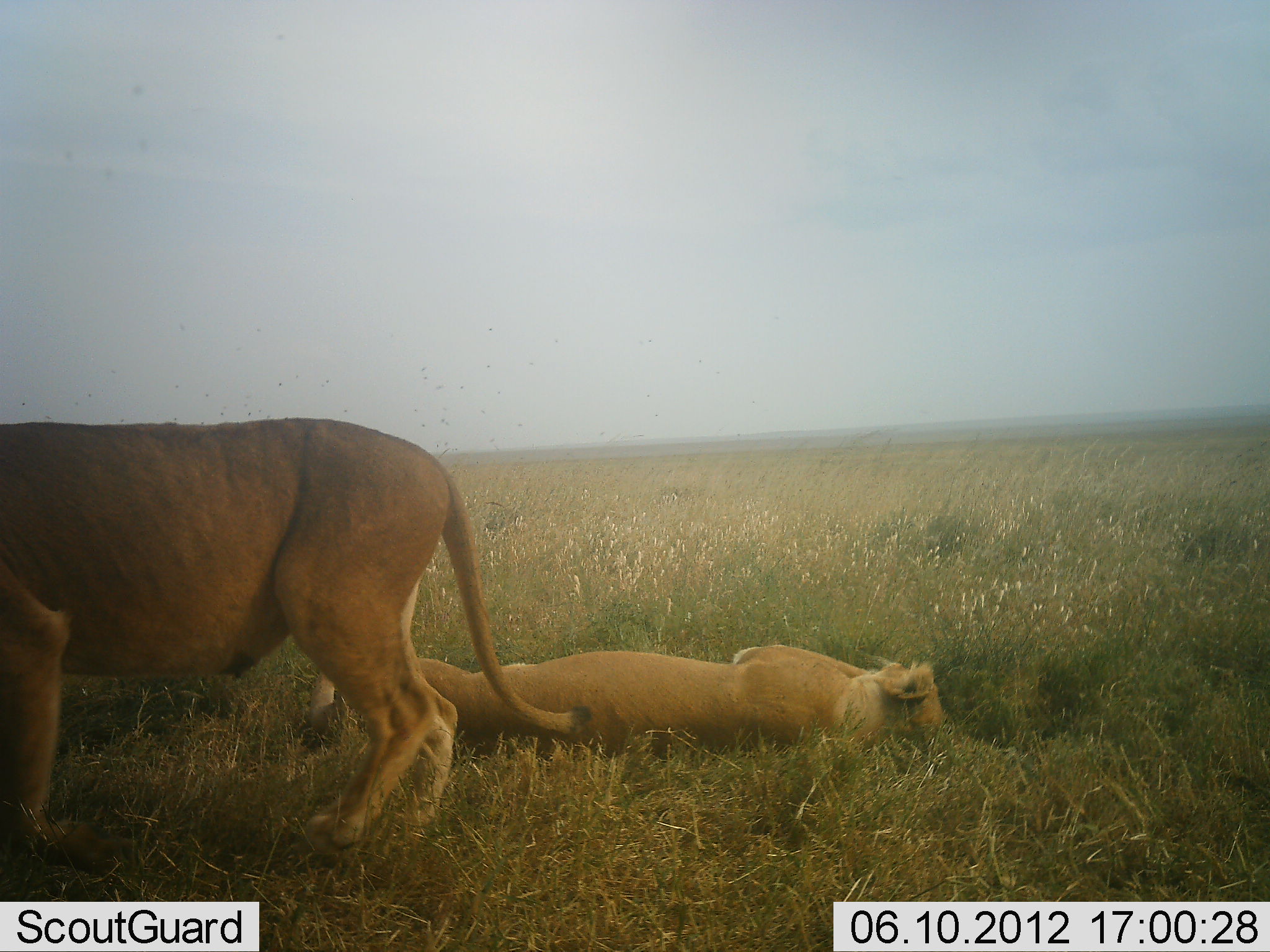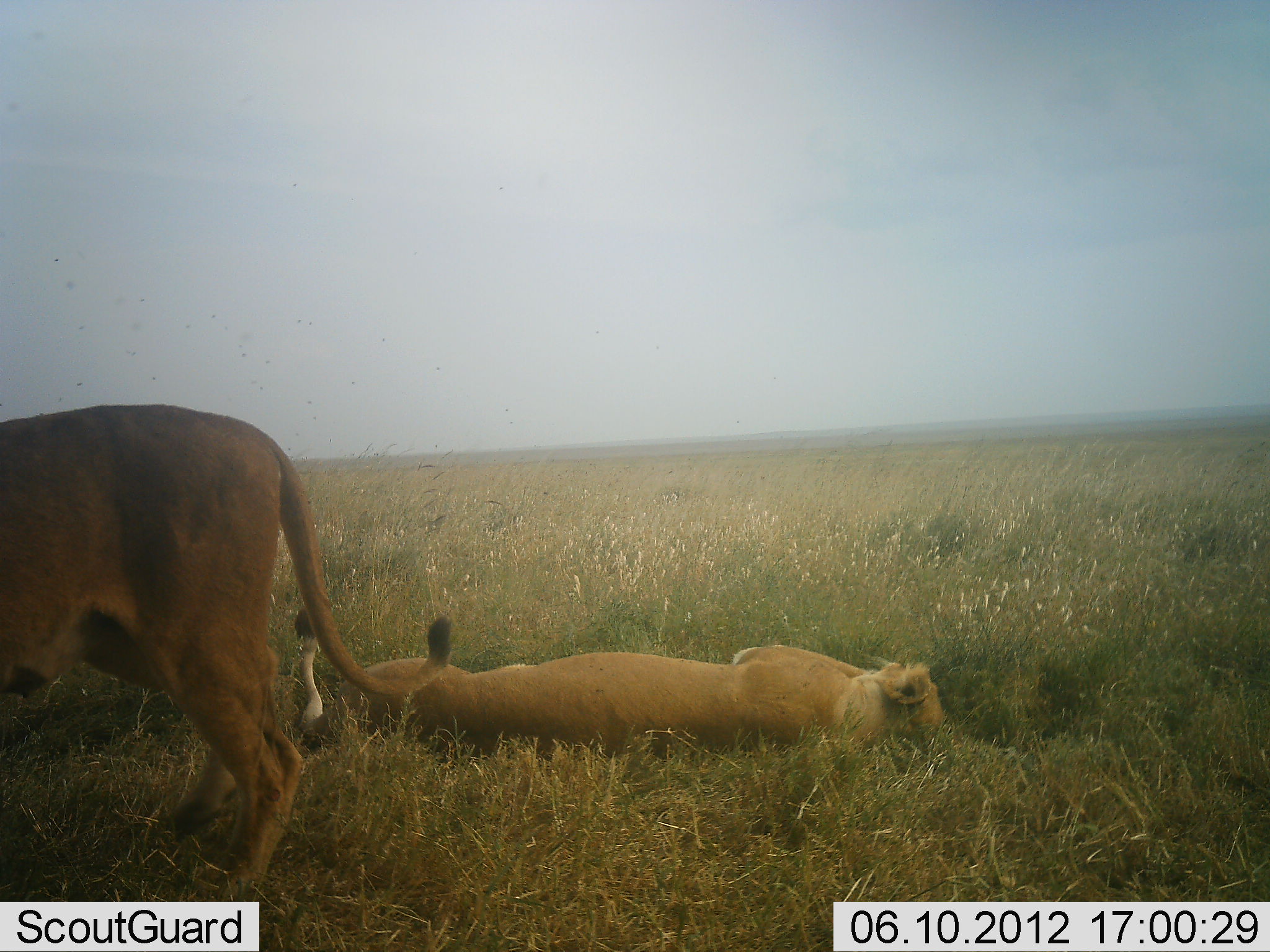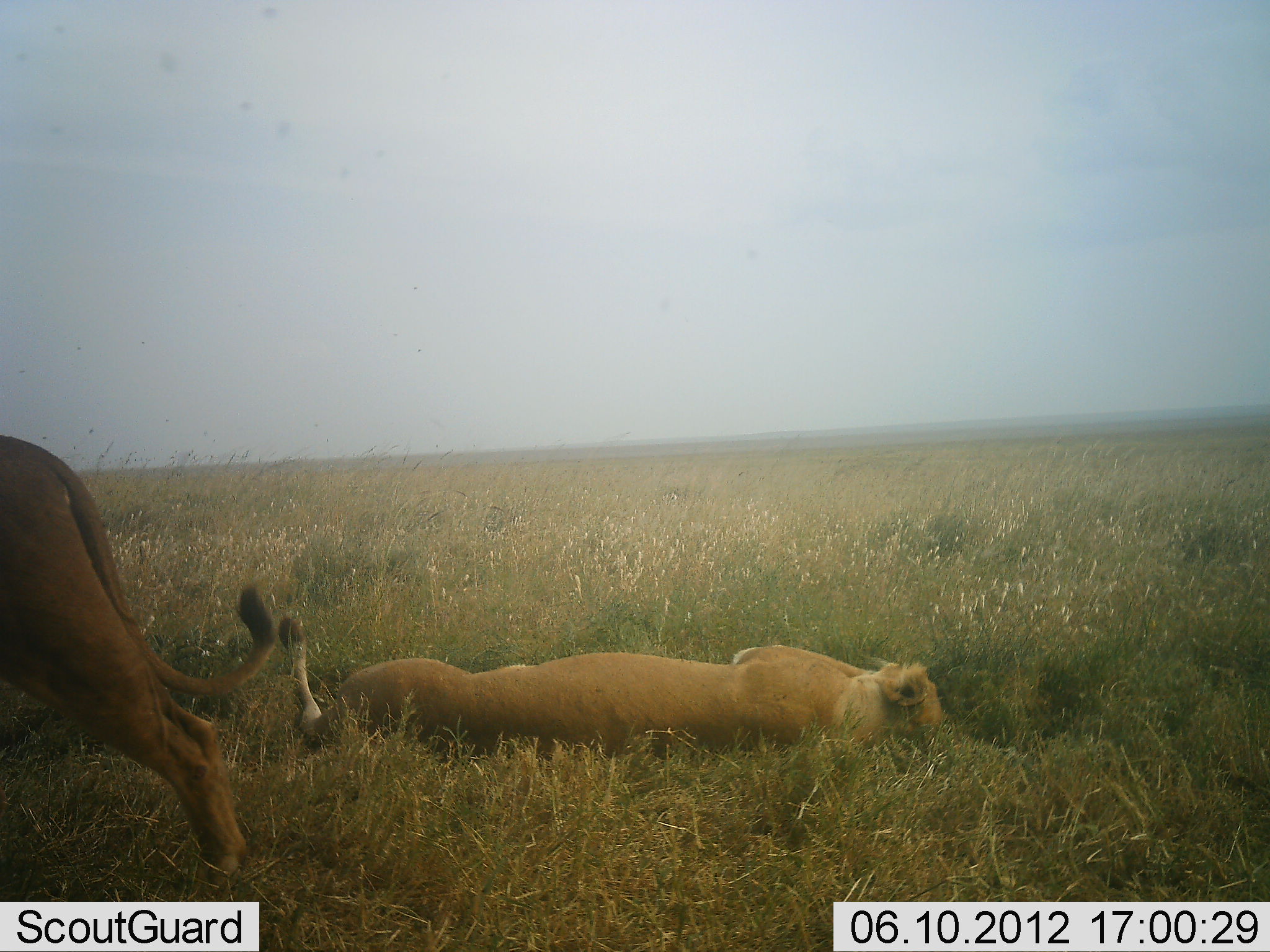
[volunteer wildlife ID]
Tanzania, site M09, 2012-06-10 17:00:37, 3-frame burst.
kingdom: Animalia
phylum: Chordata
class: Mammalia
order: Carnivora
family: Felidae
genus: Panthera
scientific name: Panthera leo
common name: lion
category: lionfemale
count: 2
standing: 45%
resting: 100%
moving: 64%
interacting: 0%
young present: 0%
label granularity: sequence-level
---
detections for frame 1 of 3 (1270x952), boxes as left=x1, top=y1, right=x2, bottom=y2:
animal: left=1, top=417, right=590, bottom=879; left=312, top=645, right=945, bottom=757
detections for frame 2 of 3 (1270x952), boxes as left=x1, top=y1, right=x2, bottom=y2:
animal: left=0, top=403, right=453, bottom=913; left=294, top=608, right=944, bottom=760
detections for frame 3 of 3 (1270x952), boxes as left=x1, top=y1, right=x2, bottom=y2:
animal: left=1, top=432, right=277, bottom=903; left=277, top=615, right=945, bottom=762